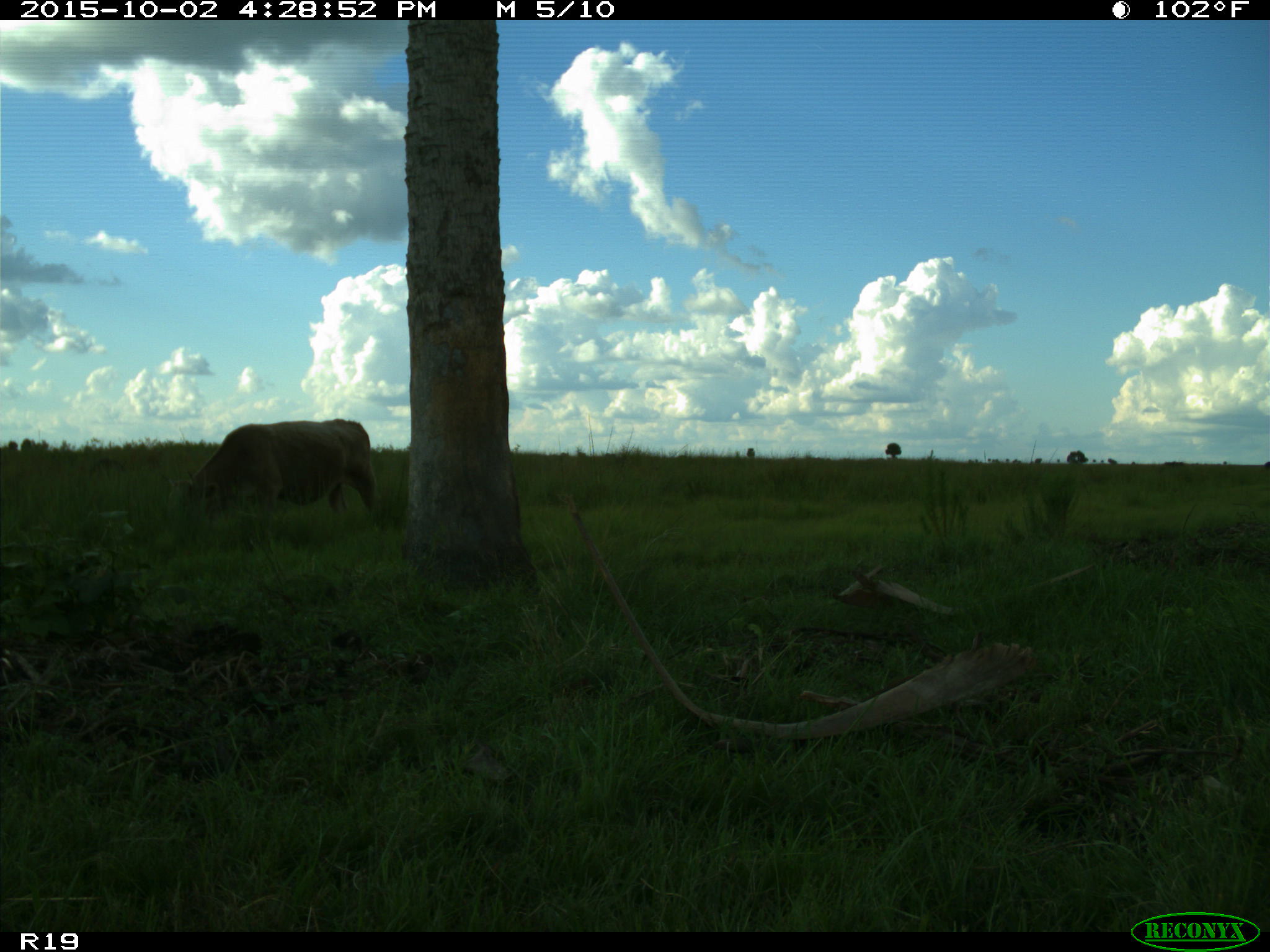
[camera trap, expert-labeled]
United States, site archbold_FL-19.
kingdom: Animalia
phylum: Chordata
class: Mammalia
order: Artiodactyla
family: Bovidae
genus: Bos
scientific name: Bos taurus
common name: domestic cow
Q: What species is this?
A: Bos taurus (domestic cow).